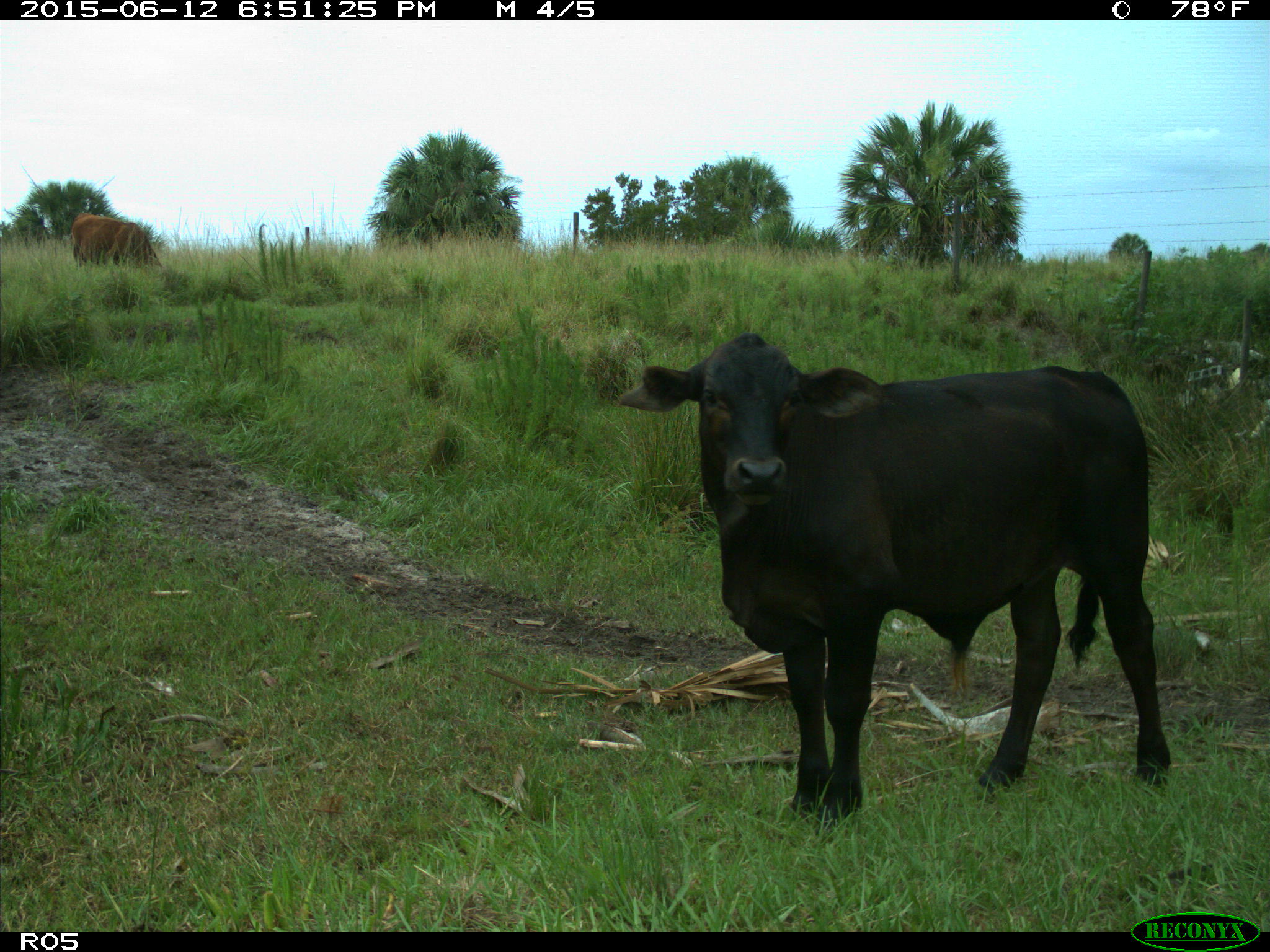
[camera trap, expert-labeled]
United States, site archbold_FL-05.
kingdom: Animalia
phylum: Chordata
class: Mammalia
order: Artiodactyla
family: Bovidae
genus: Bos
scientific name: Bos taurus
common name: domestic cow